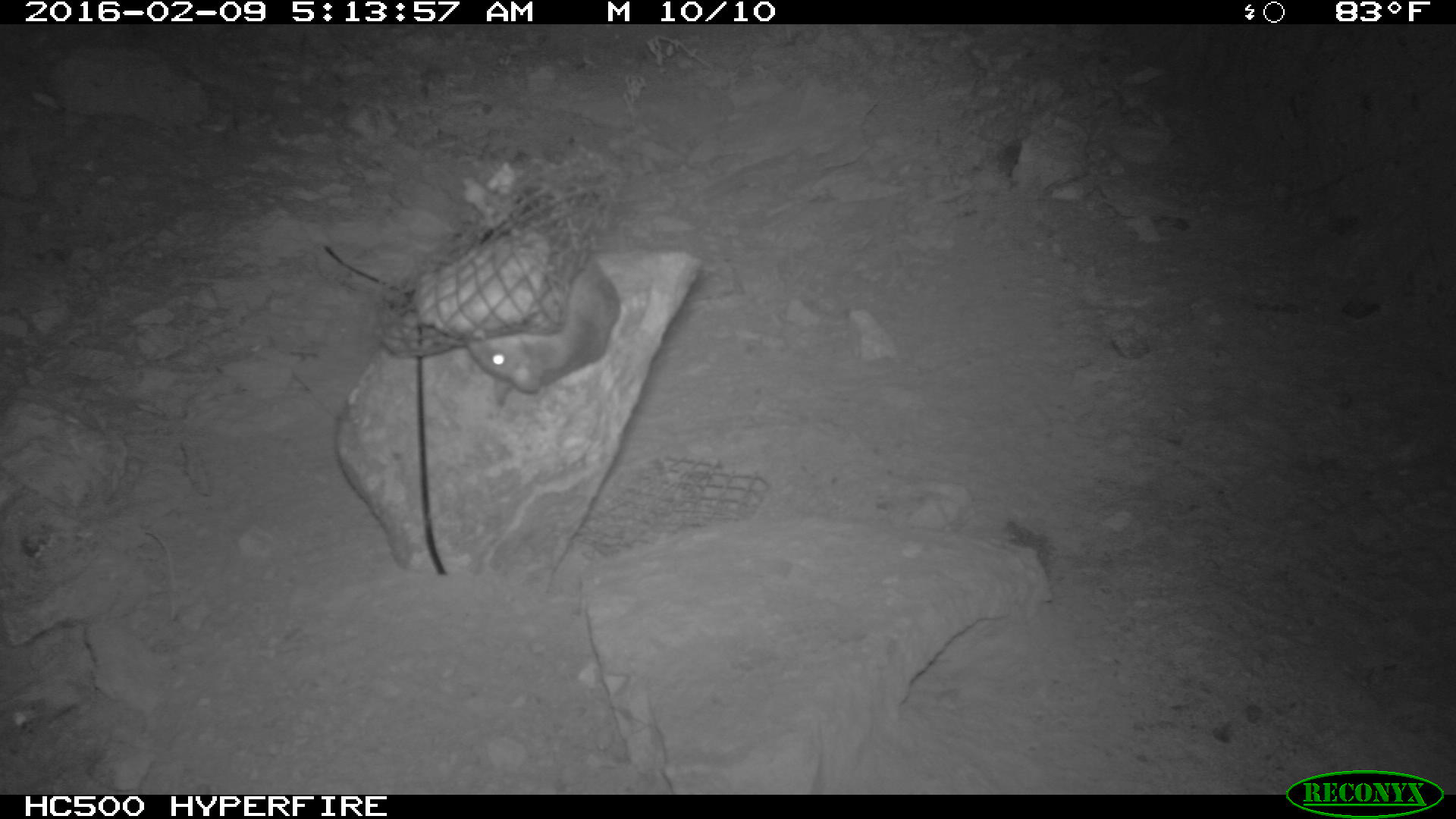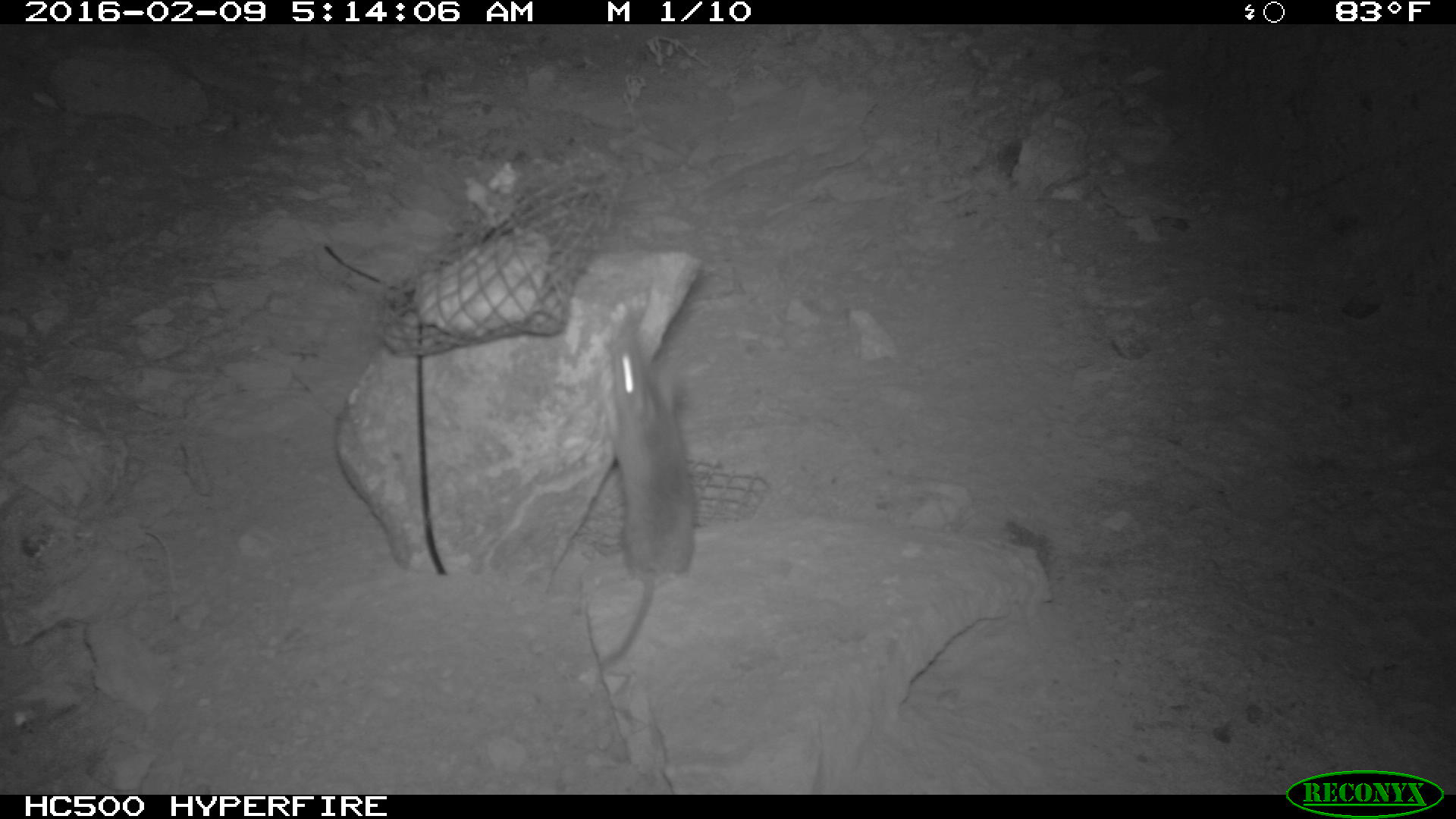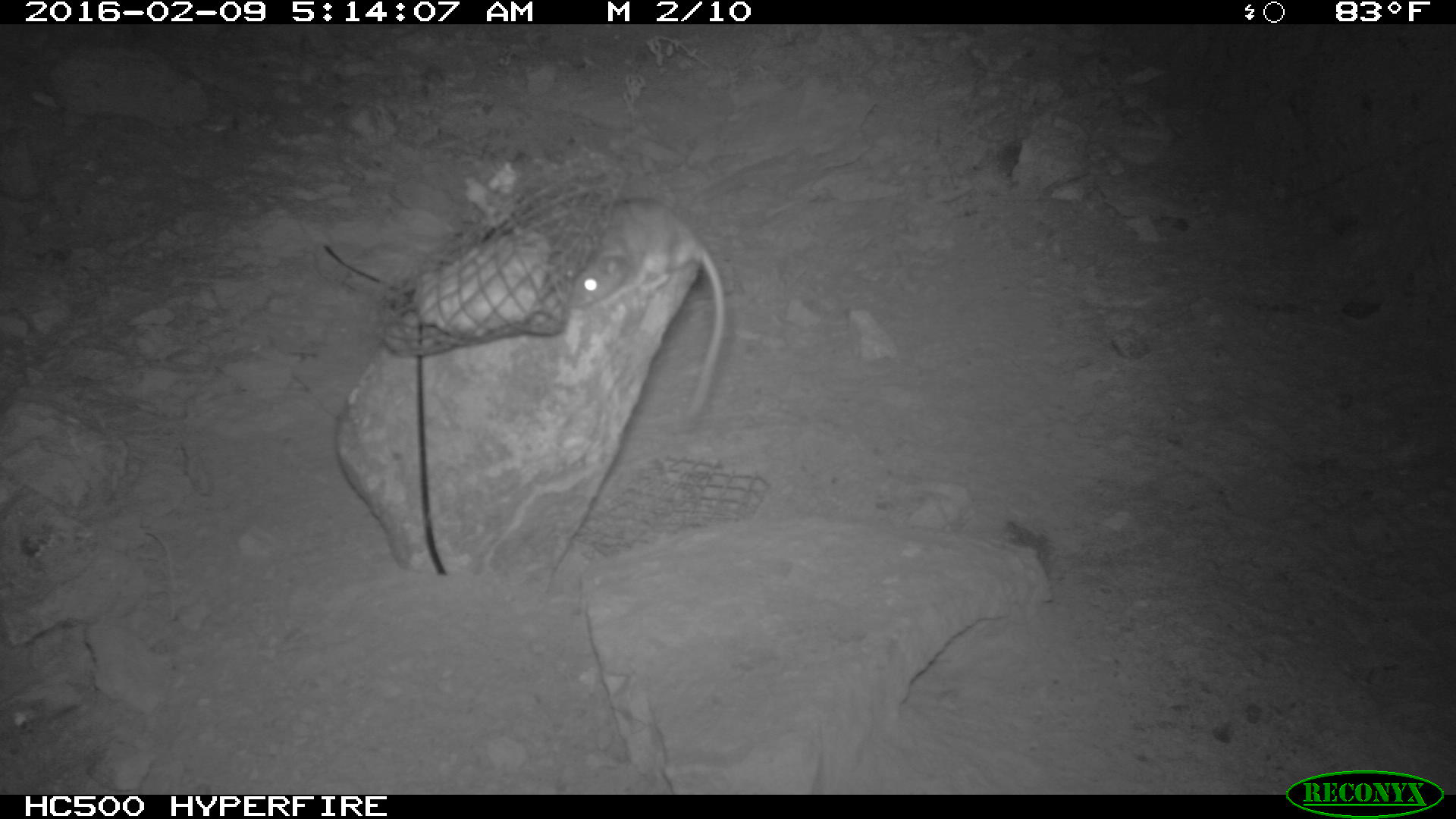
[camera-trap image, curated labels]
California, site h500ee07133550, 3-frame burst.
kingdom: Animalia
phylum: Chordata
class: Mammalia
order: Rodentia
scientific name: Rodentia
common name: rodent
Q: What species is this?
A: Rodent (Rodentia).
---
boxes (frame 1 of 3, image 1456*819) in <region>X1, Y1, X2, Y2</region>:
rodent: <region>467, 248, 624, 394</region>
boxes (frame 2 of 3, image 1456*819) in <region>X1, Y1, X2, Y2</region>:
rodent: <region>598, 334, 694, 673</region>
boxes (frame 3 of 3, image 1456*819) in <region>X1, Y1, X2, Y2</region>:
rodent: <region>569, 196, 726, 422</region>